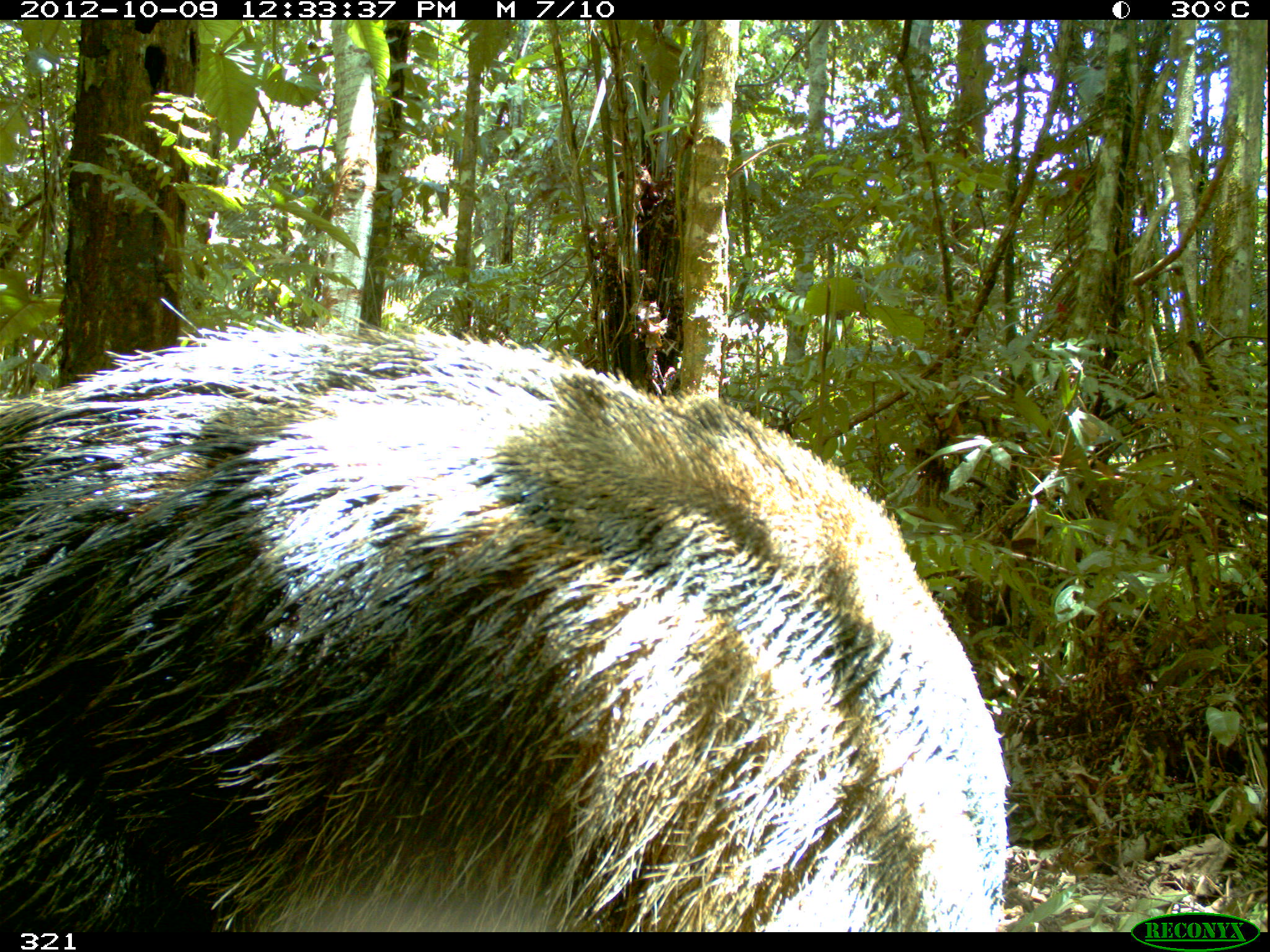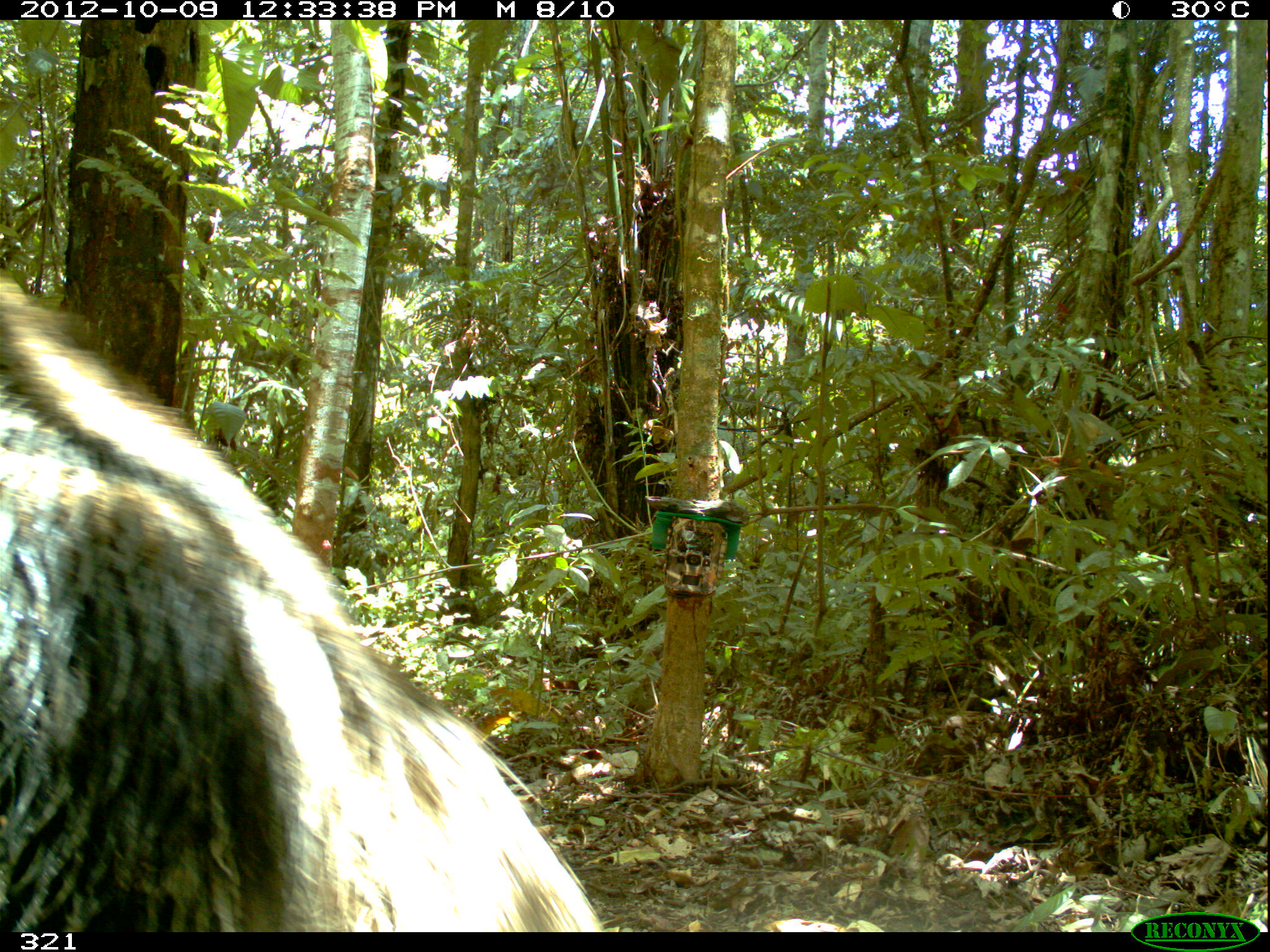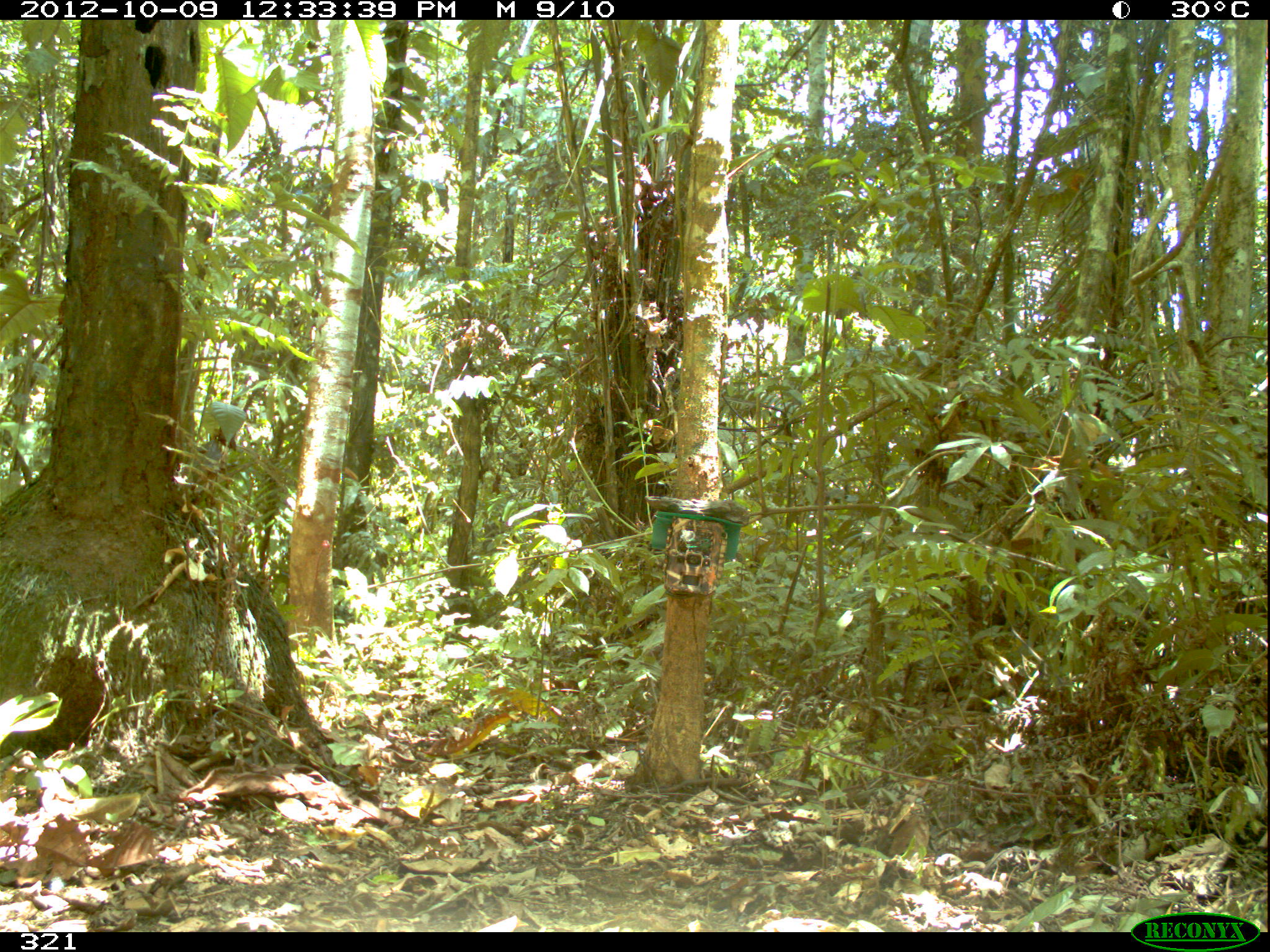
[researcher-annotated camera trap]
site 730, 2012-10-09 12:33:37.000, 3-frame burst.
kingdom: Animalia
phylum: Chordata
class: Mammalia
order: Pilosa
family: Myrmecophagidae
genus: Myrmecophaga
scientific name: Myrmecophaga tridactyla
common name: giant anteater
Myrmecophaga tridactyla (giant anteater).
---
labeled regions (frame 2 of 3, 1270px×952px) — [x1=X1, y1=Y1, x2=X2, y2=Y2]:
myrmecophaga tridactyla: [x1=0, y1=263, x2=608, y2=932]